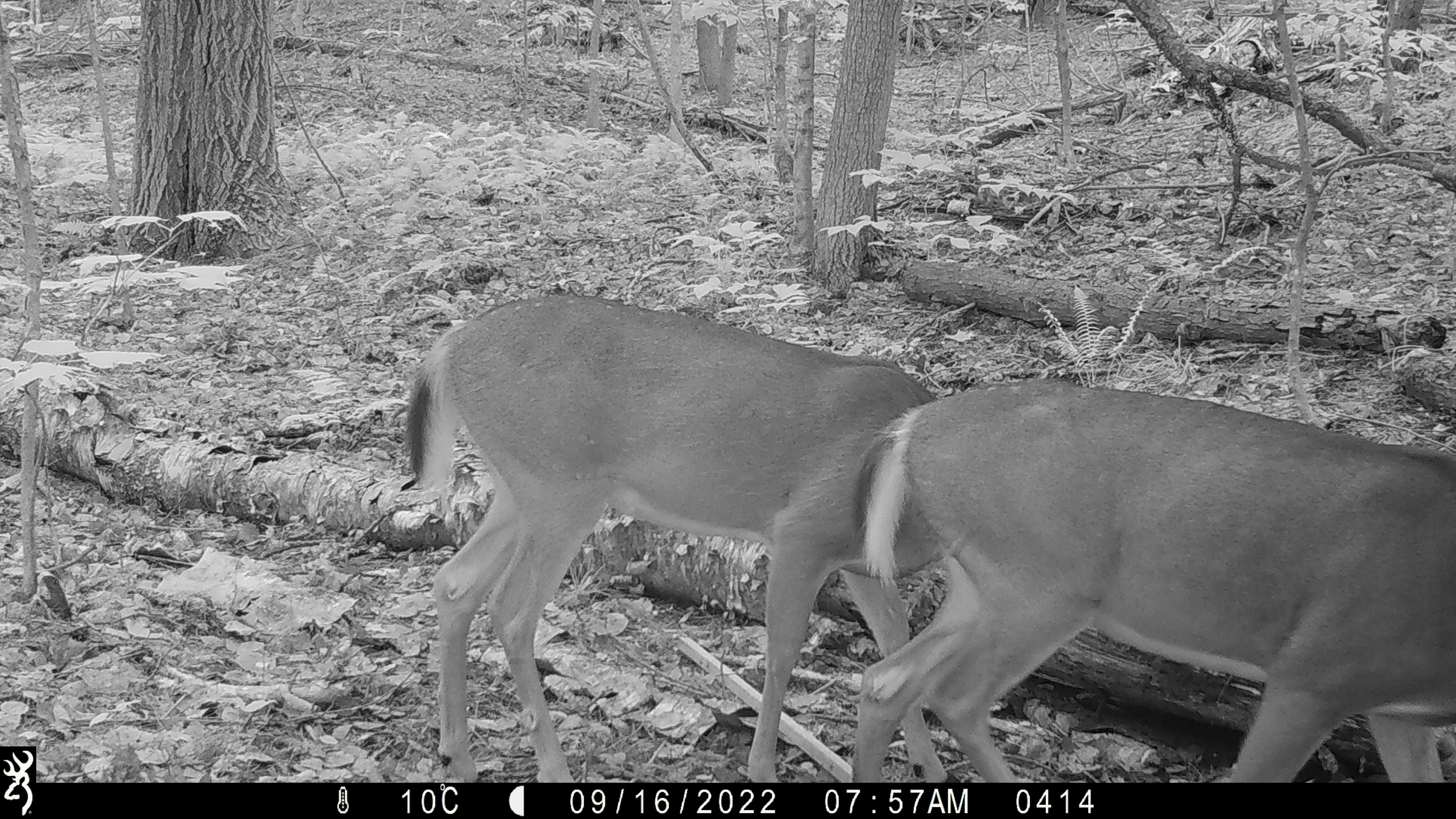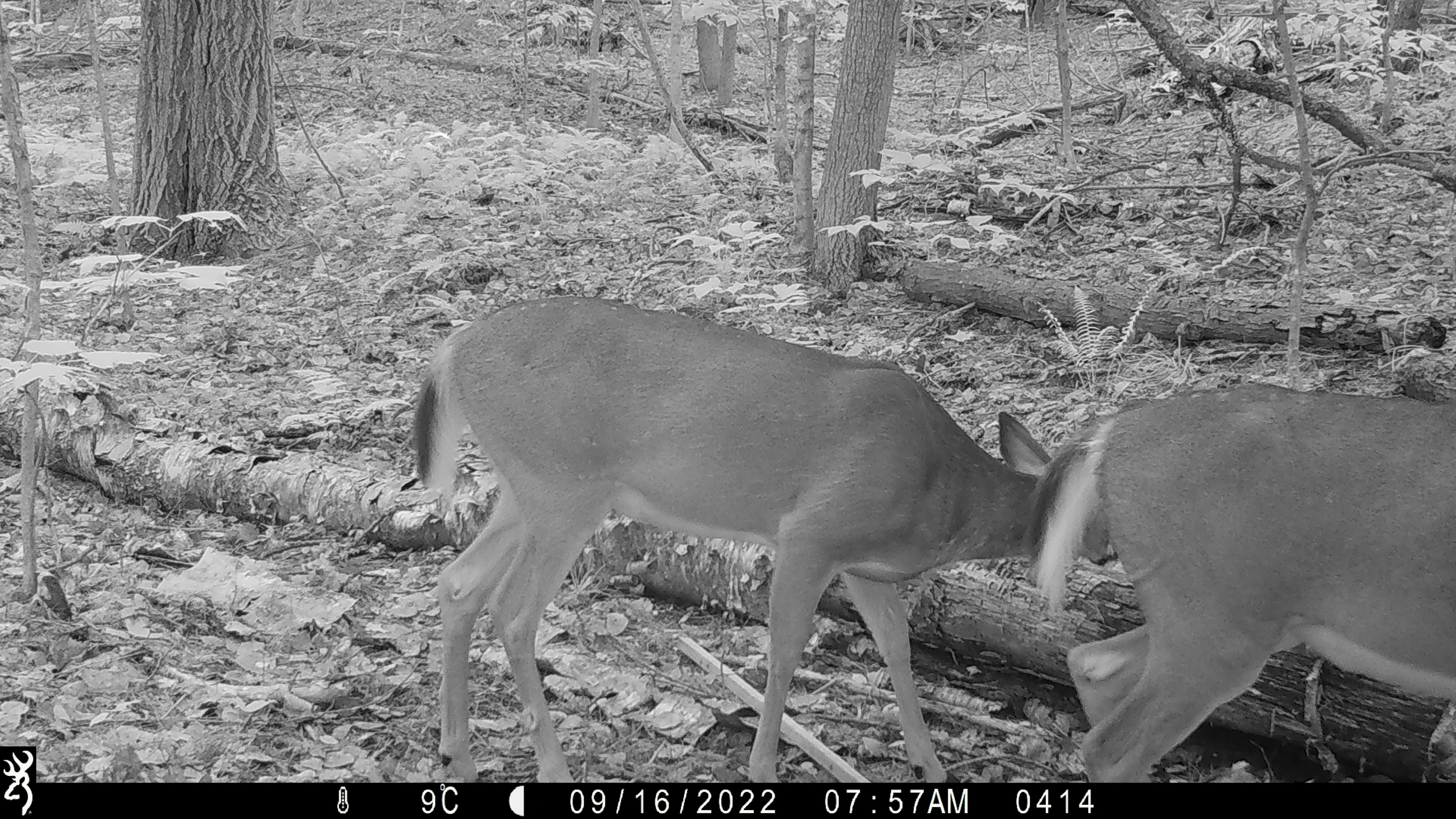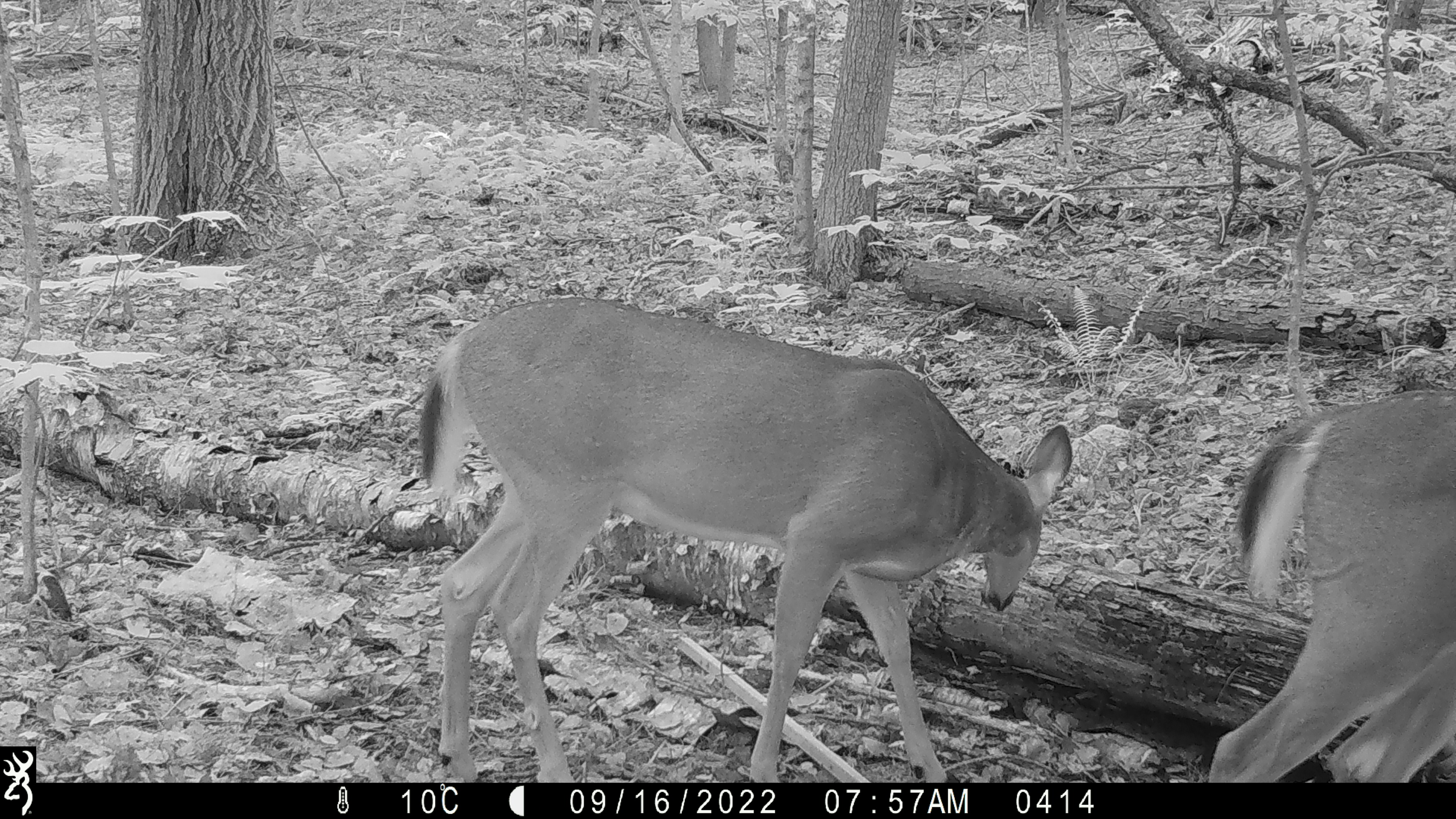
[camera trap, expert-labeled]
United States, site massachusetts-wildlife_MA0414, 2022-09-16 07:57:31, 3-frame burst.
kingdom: Animalia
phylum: Chordata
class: Mammalia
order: Artiodactyla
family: Cervidae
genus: Odocoileus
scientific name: Odocoileus virginianus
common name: white-tailed deer